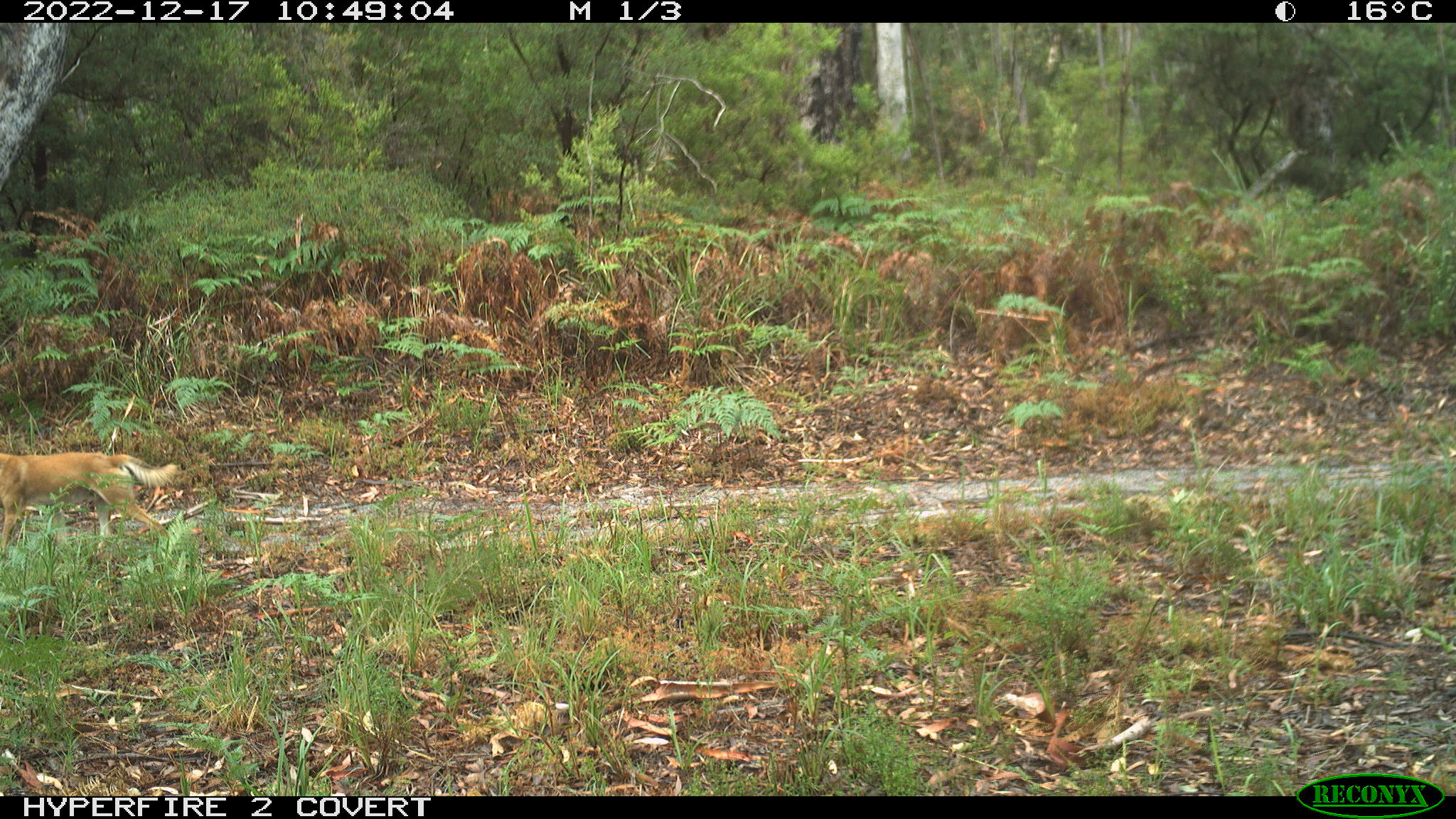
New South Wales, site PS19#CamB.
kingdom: Animalia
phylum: Chordata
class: Mammalia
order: Carnivora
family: Canidae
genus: Canis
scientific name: Canis familiaris dingo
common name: dingo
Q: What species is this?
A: Dingo (Canis familiaris dingo).